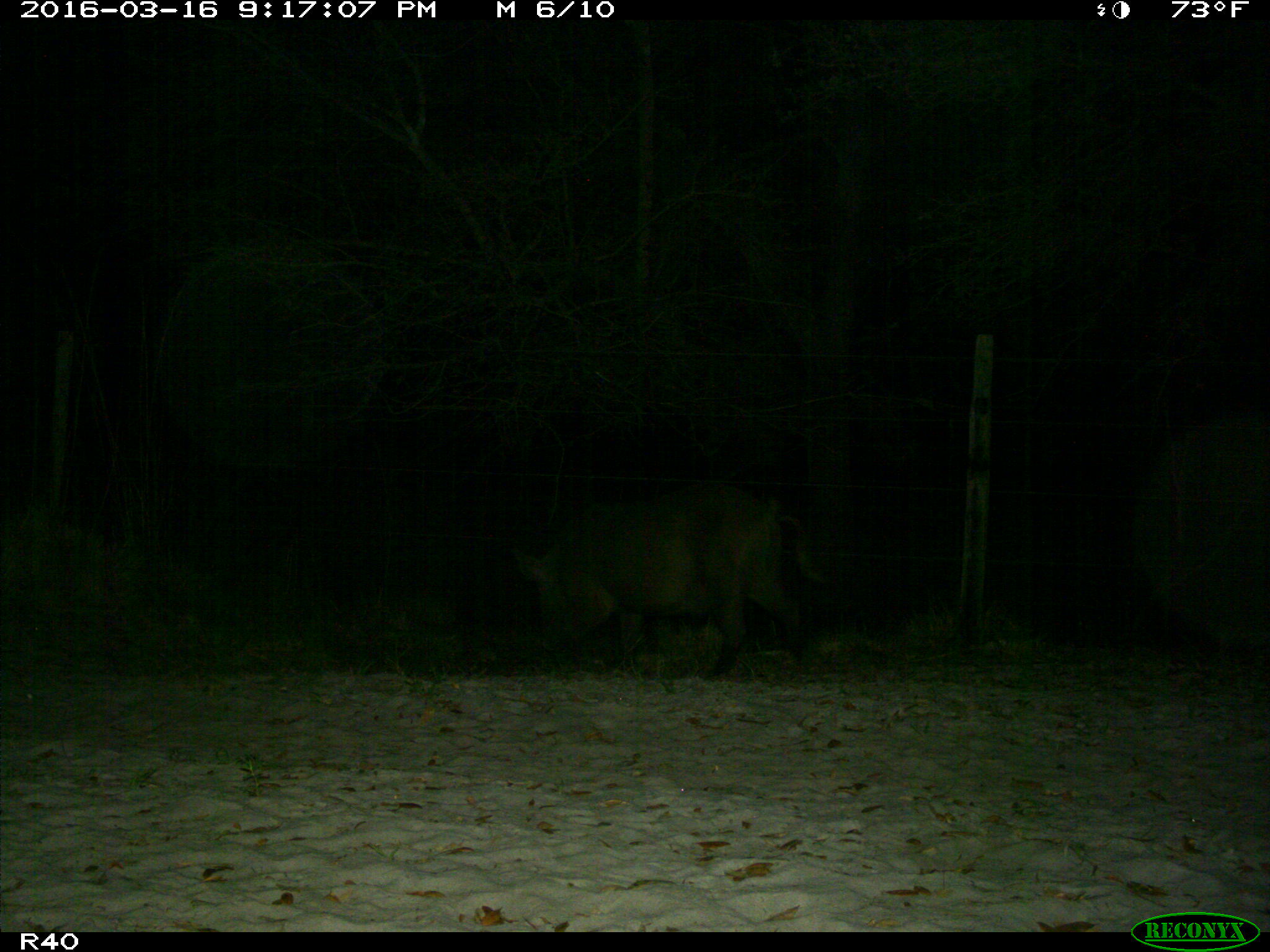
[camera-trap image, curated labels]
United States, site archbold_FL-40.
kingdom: Animalia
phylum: Chordata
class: Mammalia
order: Artiodactyla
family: Suidae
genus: Sus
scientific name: Sus scrofa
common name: wild boar